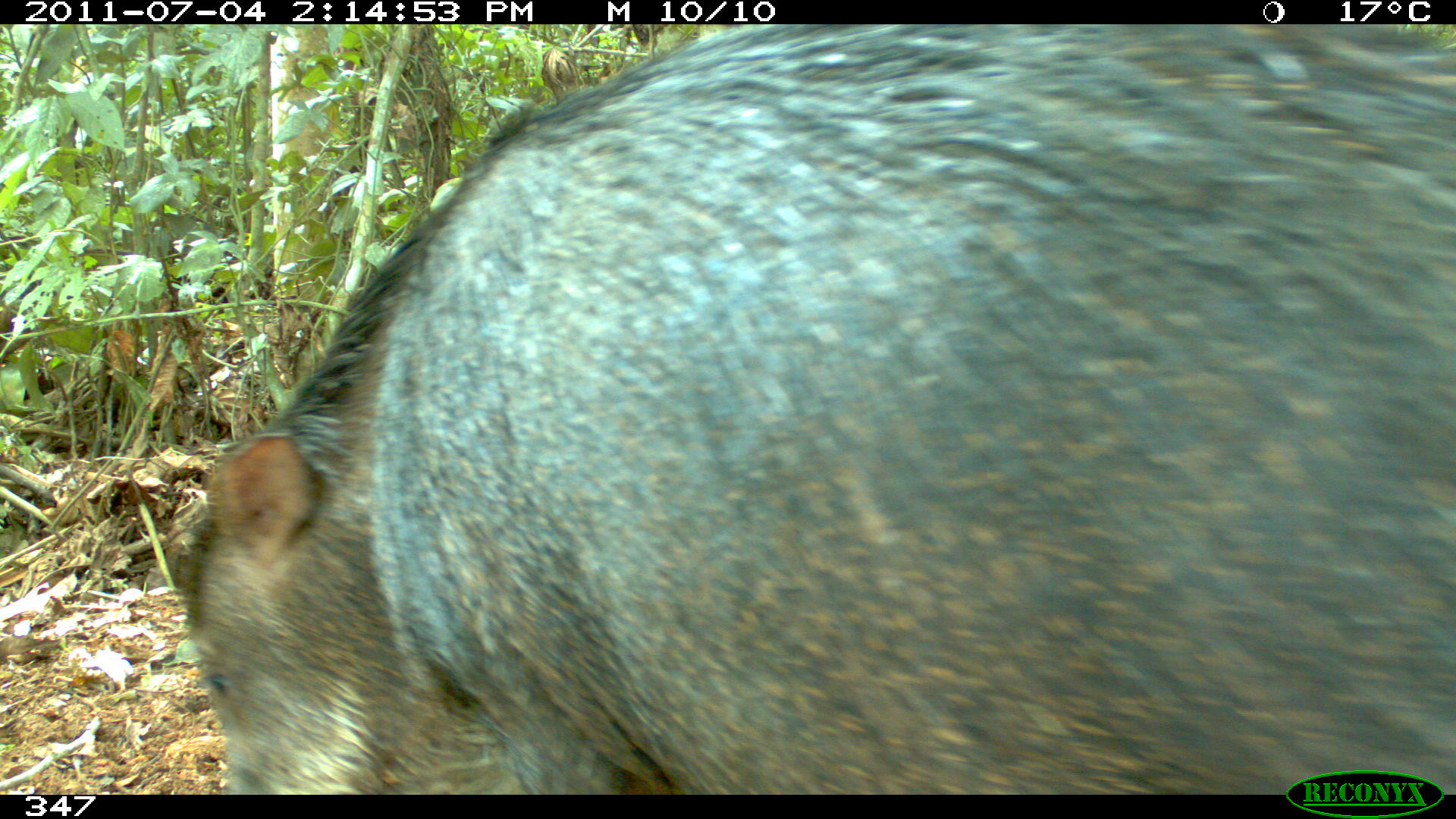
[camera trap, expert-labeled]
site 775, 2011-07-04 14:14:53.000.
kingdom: Animalia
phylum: Chordata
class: Mammalia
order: Artiodactyla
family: Tayassuidae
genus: Tayassu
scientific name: Tayassu pecari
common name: white-lipped peccary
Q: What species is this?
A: Tayassu pecari (white-lipped peccary).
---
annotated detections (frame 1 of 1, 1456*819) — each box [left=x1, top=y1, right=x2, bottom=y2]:
tayassu pecari: [left=167, top=24, right=1456, bottom=794]